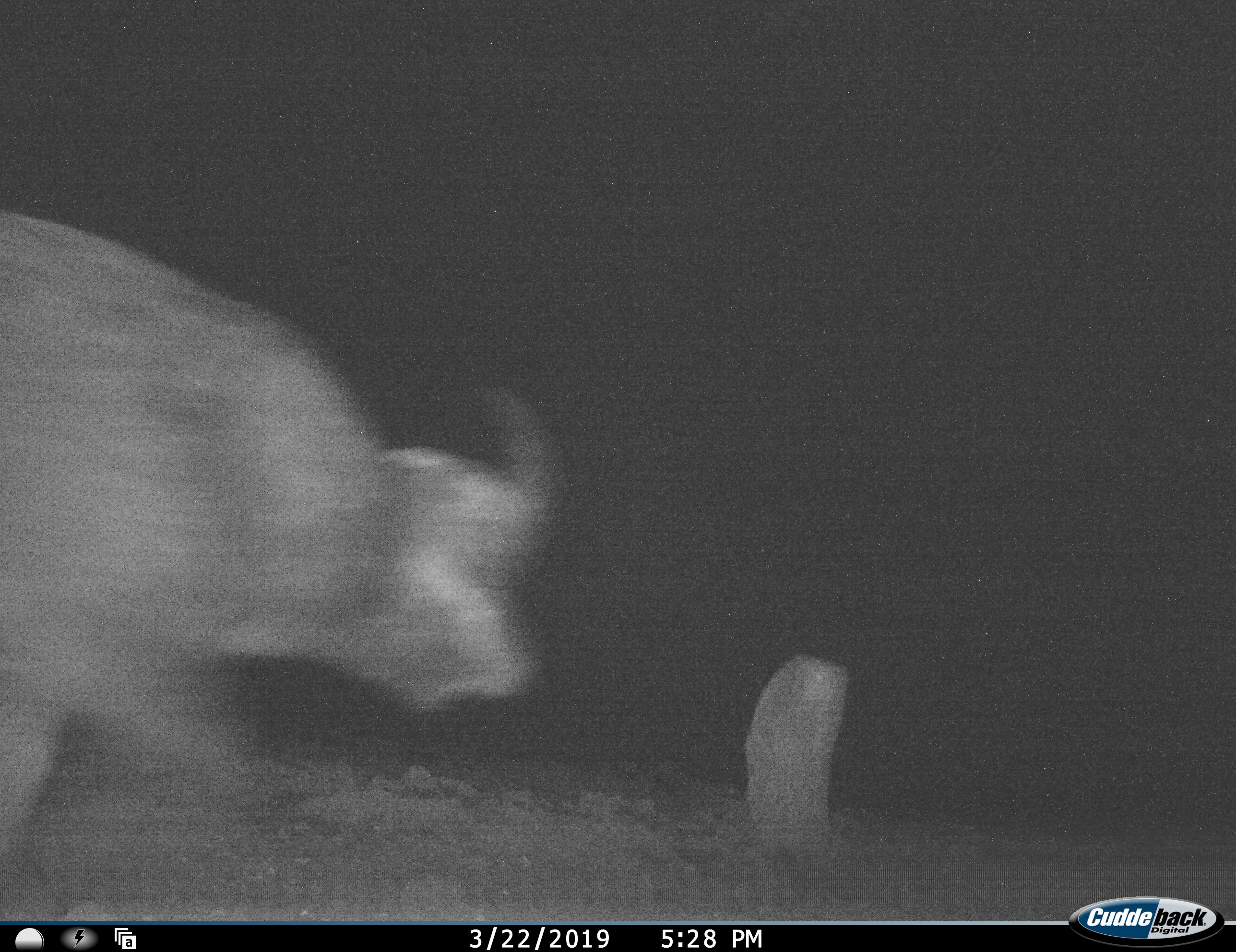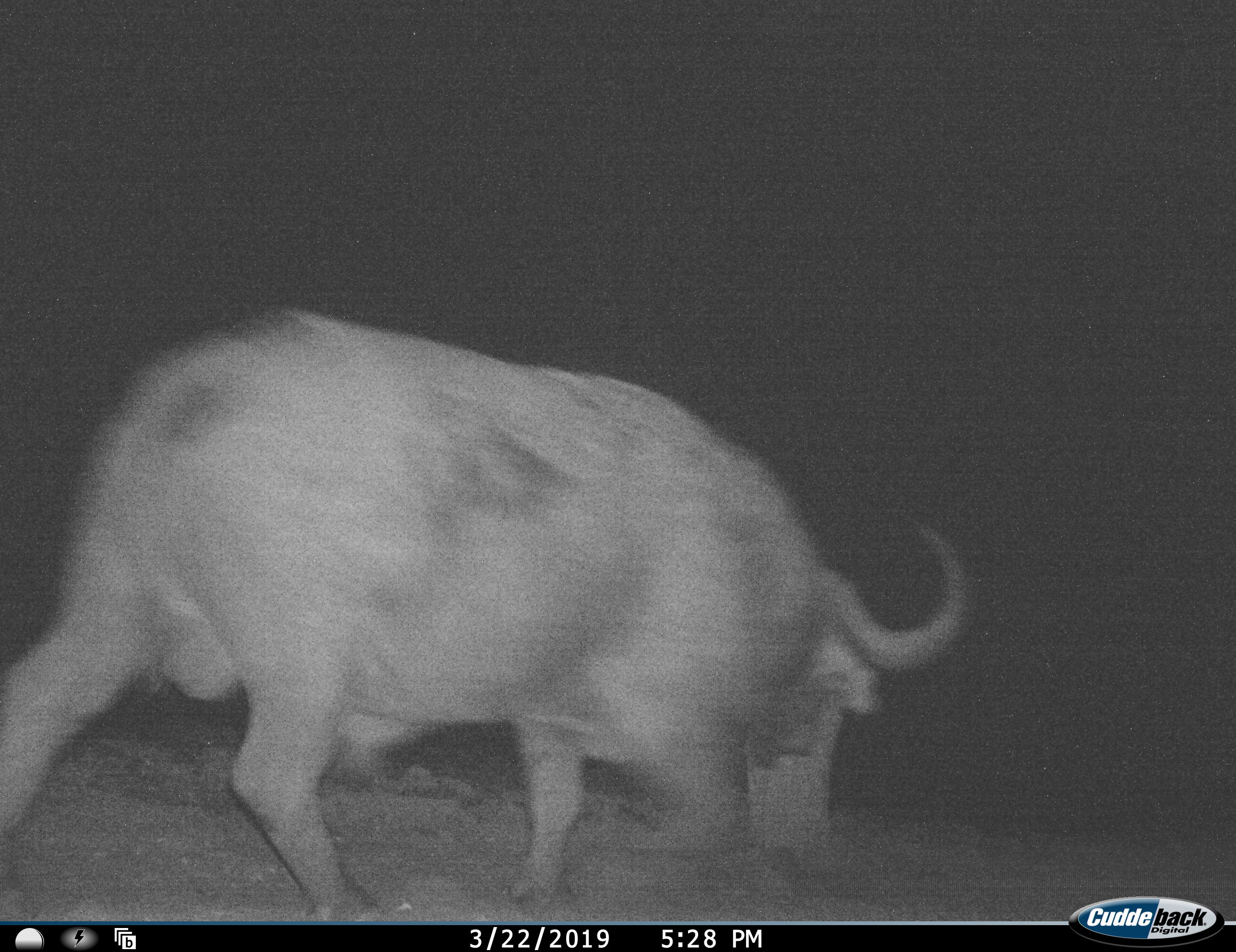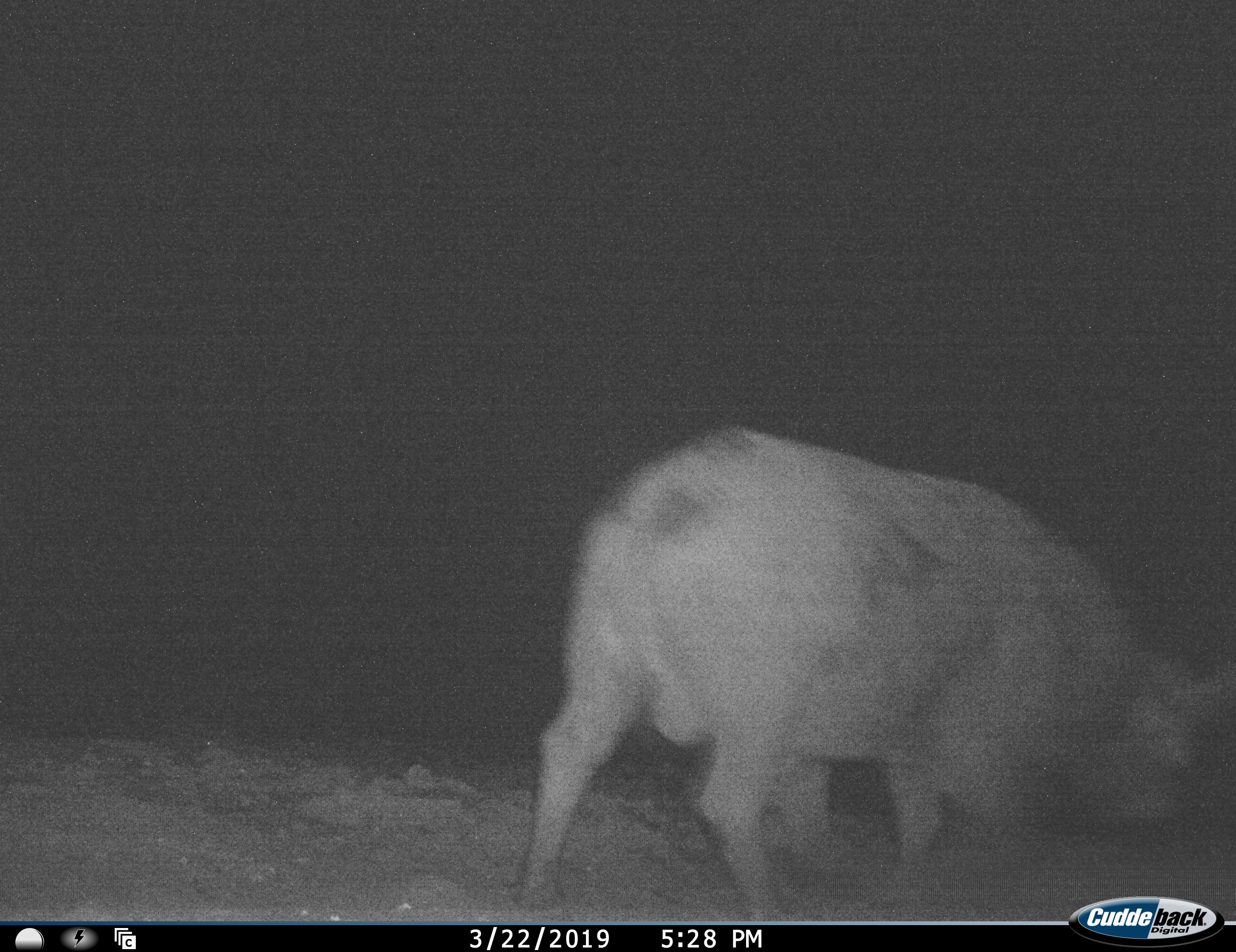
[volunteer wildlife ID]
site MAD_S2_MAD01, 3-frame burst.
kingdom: Animalia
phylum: Chordata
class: Mammalia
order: Artiodactyla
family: Bovidae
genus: Syncerus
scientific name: Syncerus caffer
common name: african buffalo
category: buffalo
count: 1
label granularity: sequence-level